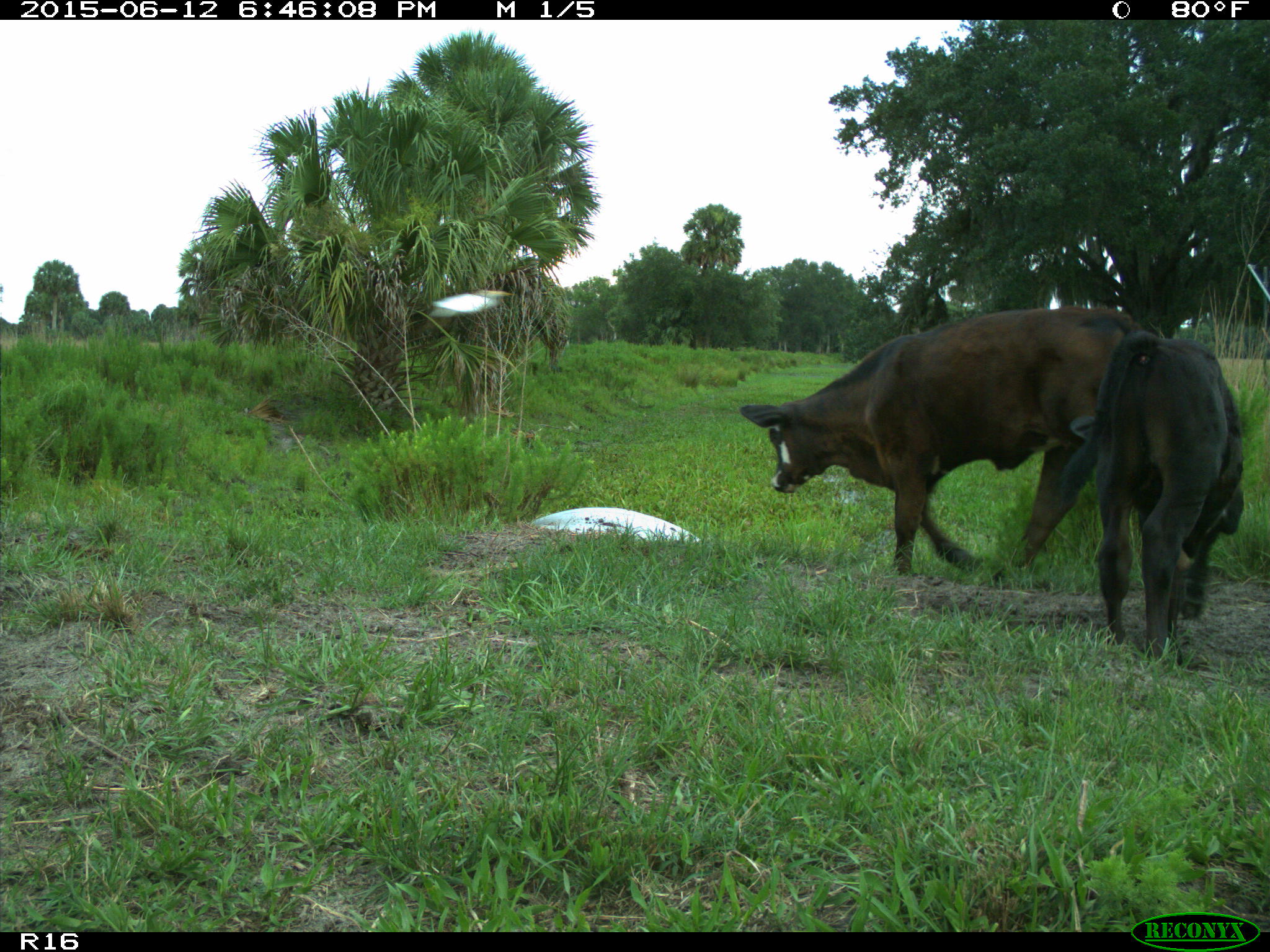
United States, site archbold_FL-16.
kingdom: Animalia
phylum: Chordata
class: Mammalia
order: Artiodactyla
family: Bovidae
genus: Bos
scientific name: Bos taurus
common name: domestic cow